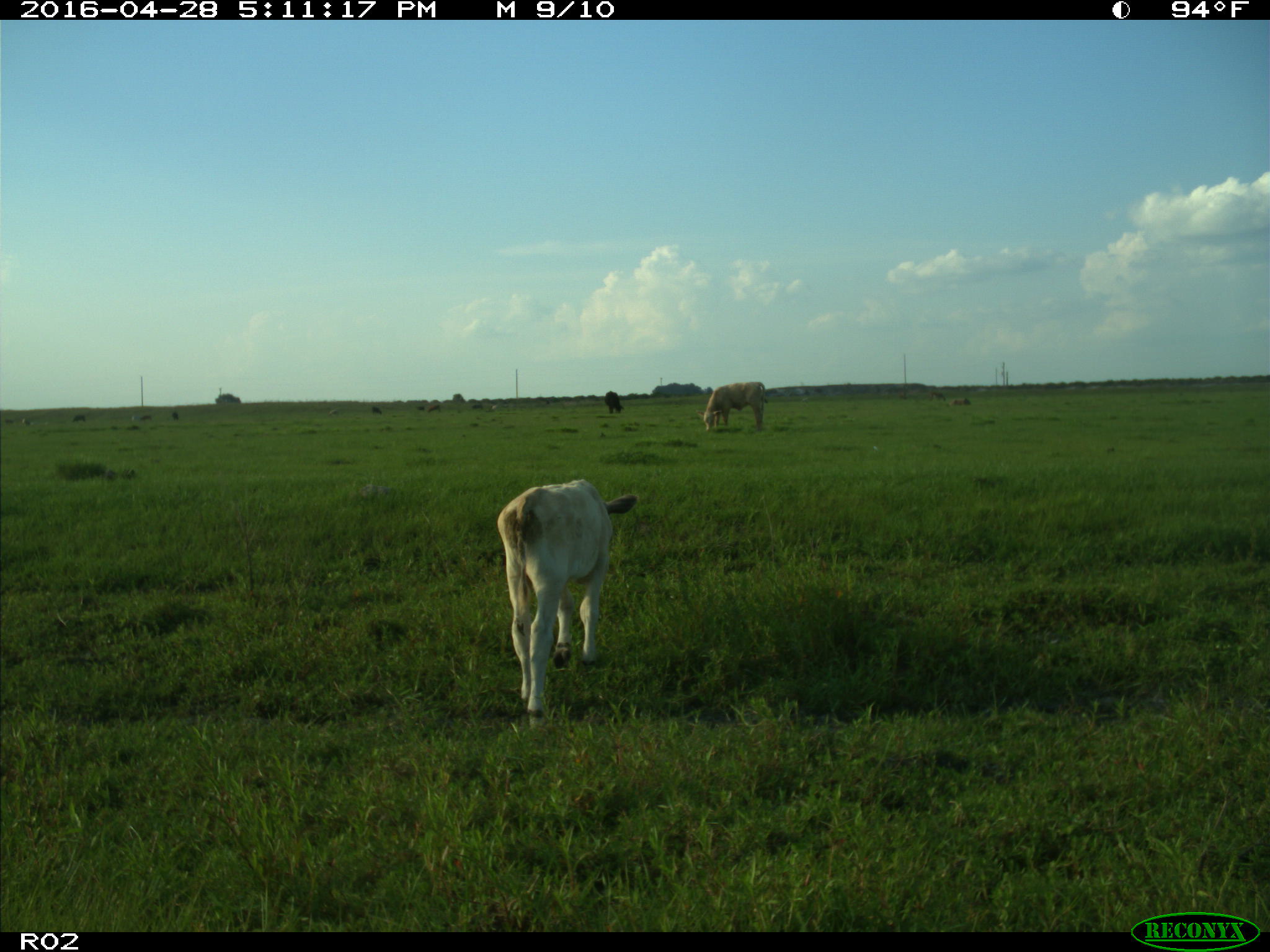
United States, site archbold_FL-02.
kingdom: Animalia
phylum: Chordata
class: Mammalia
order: Artiodactyla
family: Bovidae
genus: Bos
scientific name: Bos taurus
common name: domestic cow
Bos taurus (domestic cow).